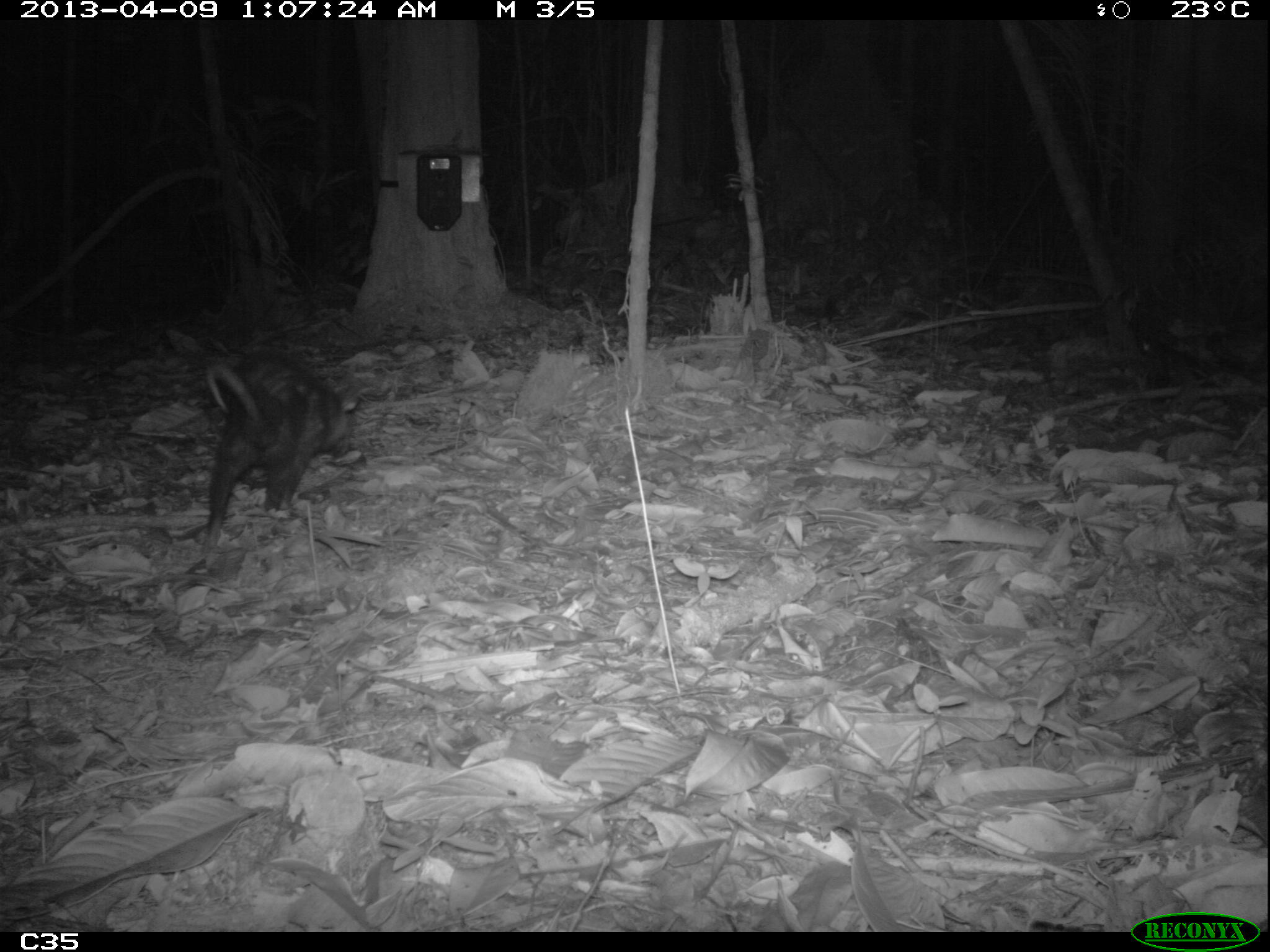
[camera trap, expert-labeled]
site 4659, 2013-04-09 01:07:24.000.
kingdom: Animalia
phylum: Chordata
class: Mammalia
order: Didelphimorphia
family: Didelphidae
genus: Didelphis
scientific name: Didelphis imperfecta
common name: guianan white-eared opossum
Didelphis imperfecta (guianan white-eared opossum), count 1, age adult, sex female.